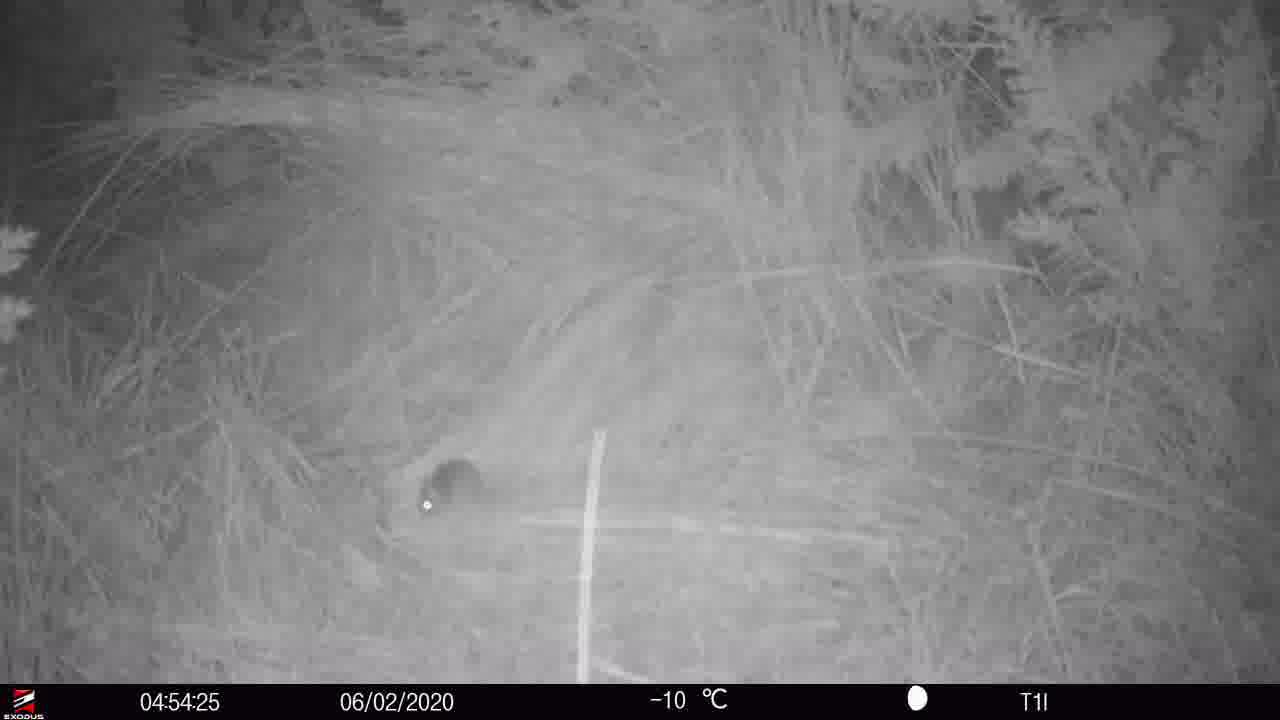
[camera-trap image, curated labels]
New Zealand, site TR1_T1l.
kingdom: Animalia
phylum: Chordata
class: Mammalia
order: Rodentia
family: Muridae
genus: Mus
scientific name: Mus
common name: mouse